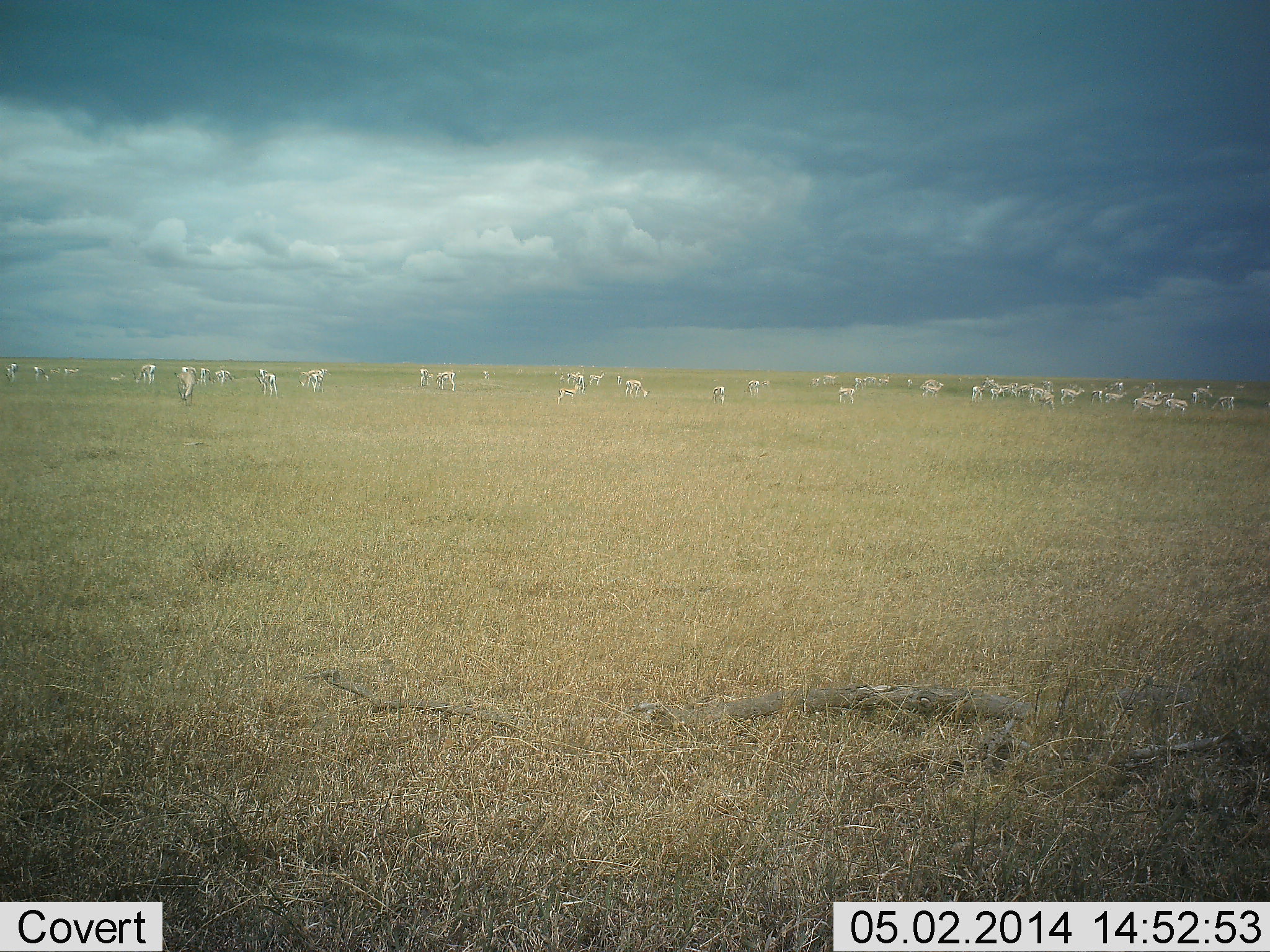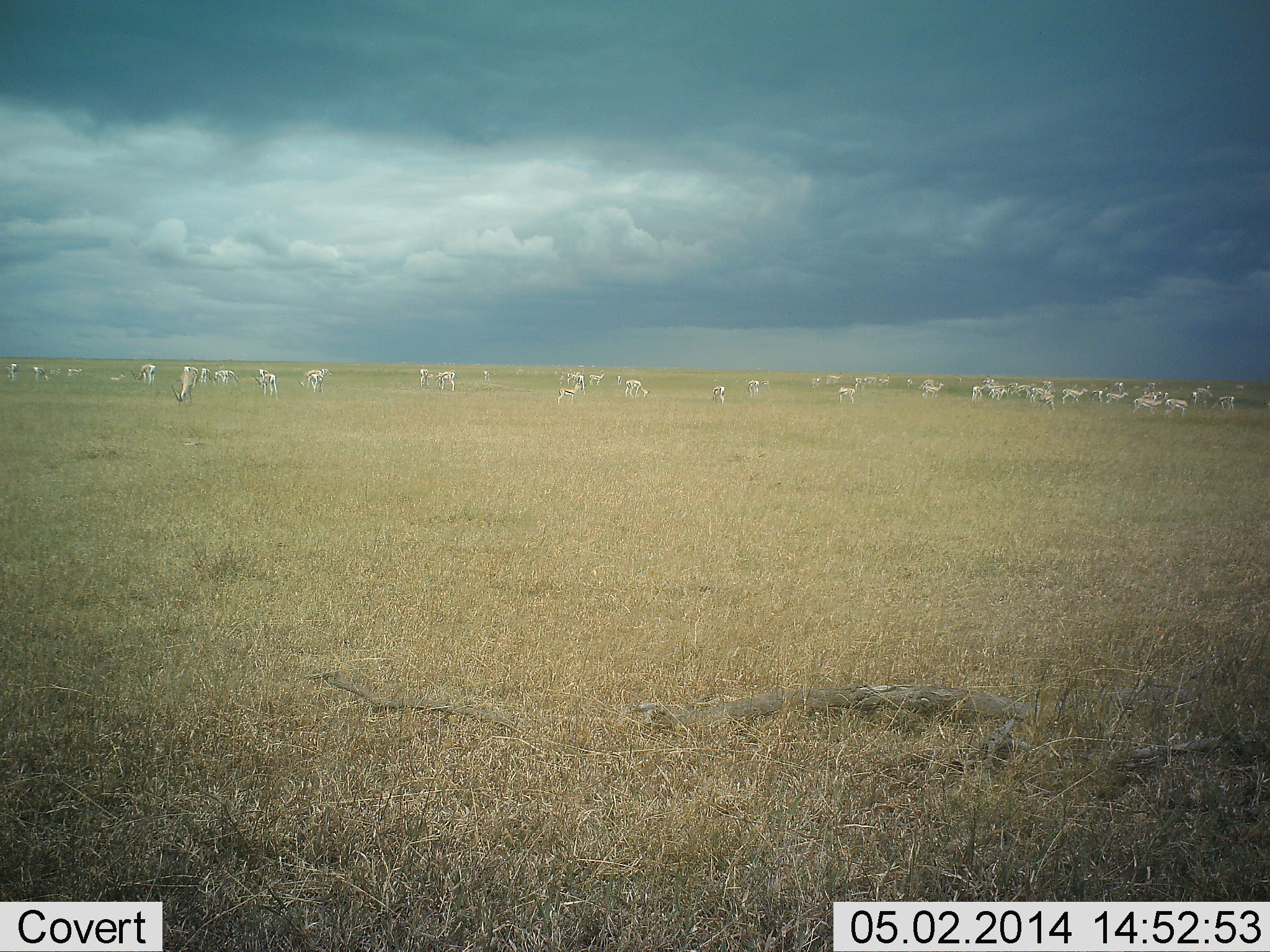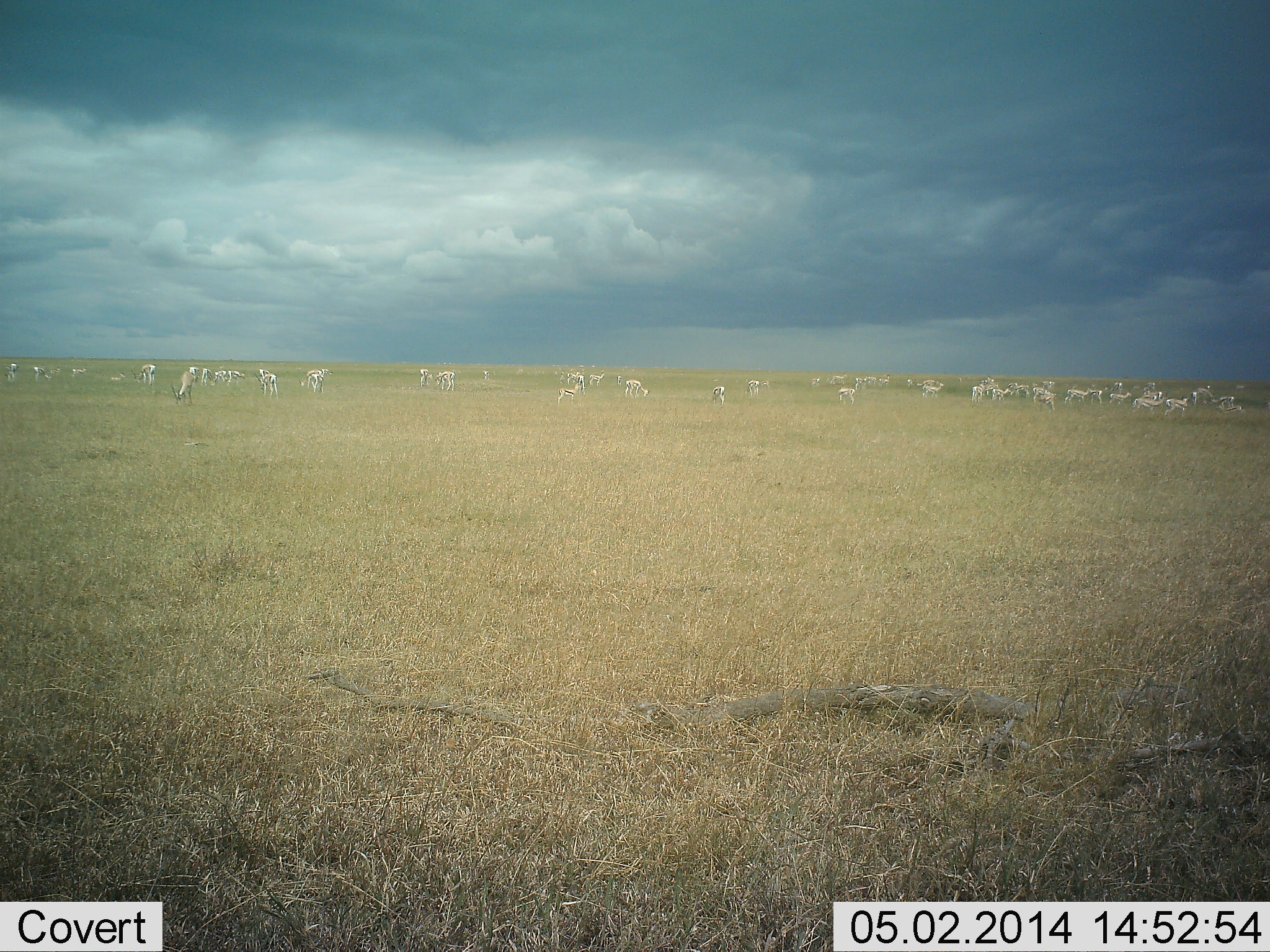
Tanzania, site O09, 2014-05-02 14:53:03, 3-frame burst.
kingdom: Animalia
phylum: Chordata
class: Mammalia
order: Artiodactyla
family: Bovidae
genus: Eudorcas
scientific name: Eudorcas thomsonii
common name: thomson's gazelle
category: gazellethomsons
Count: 11-50.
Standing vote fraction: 82%.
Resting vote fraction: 9%.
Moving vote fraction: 64%.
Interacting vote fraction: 9%.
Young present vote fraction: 0%.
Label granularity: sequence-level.